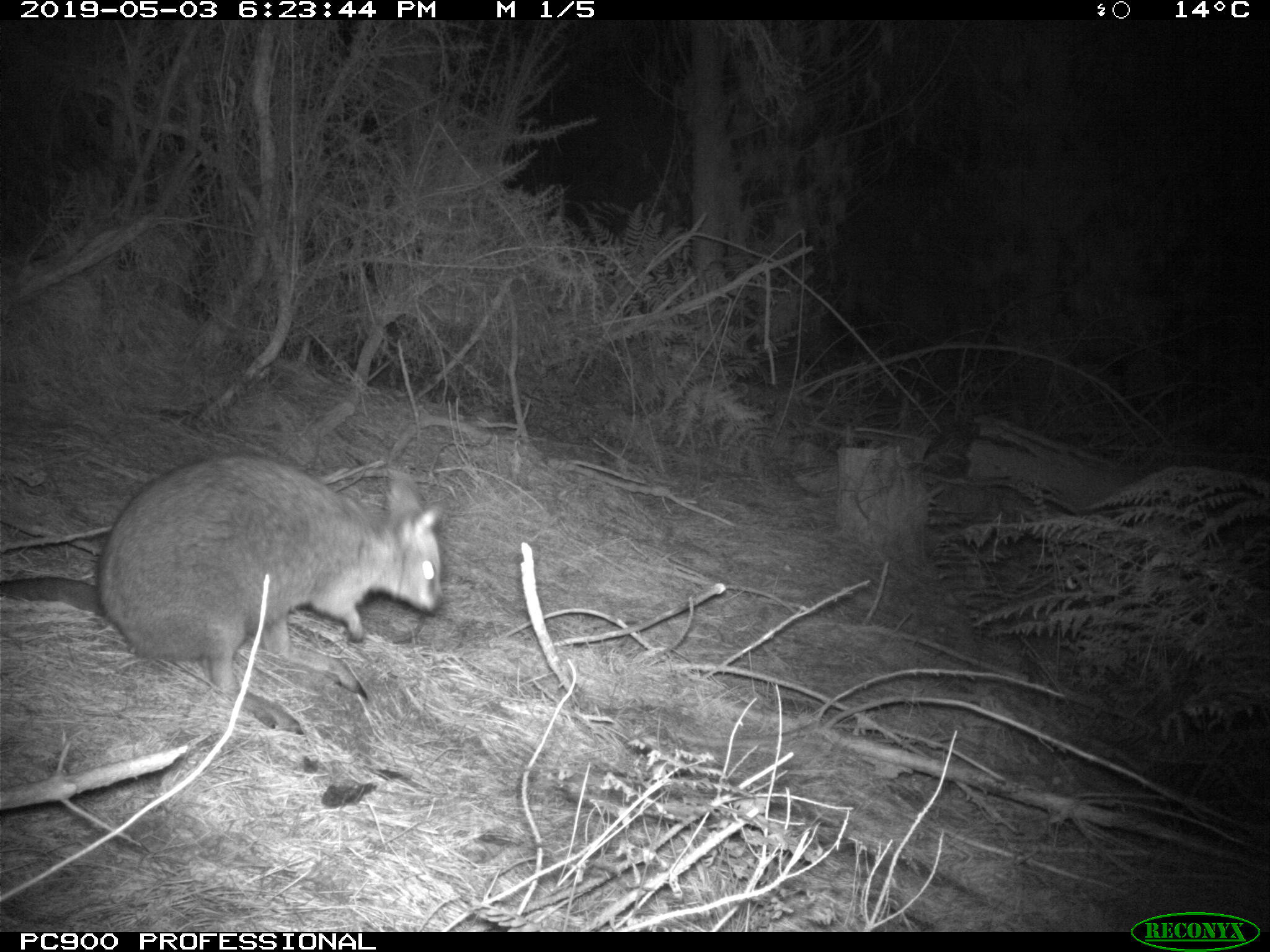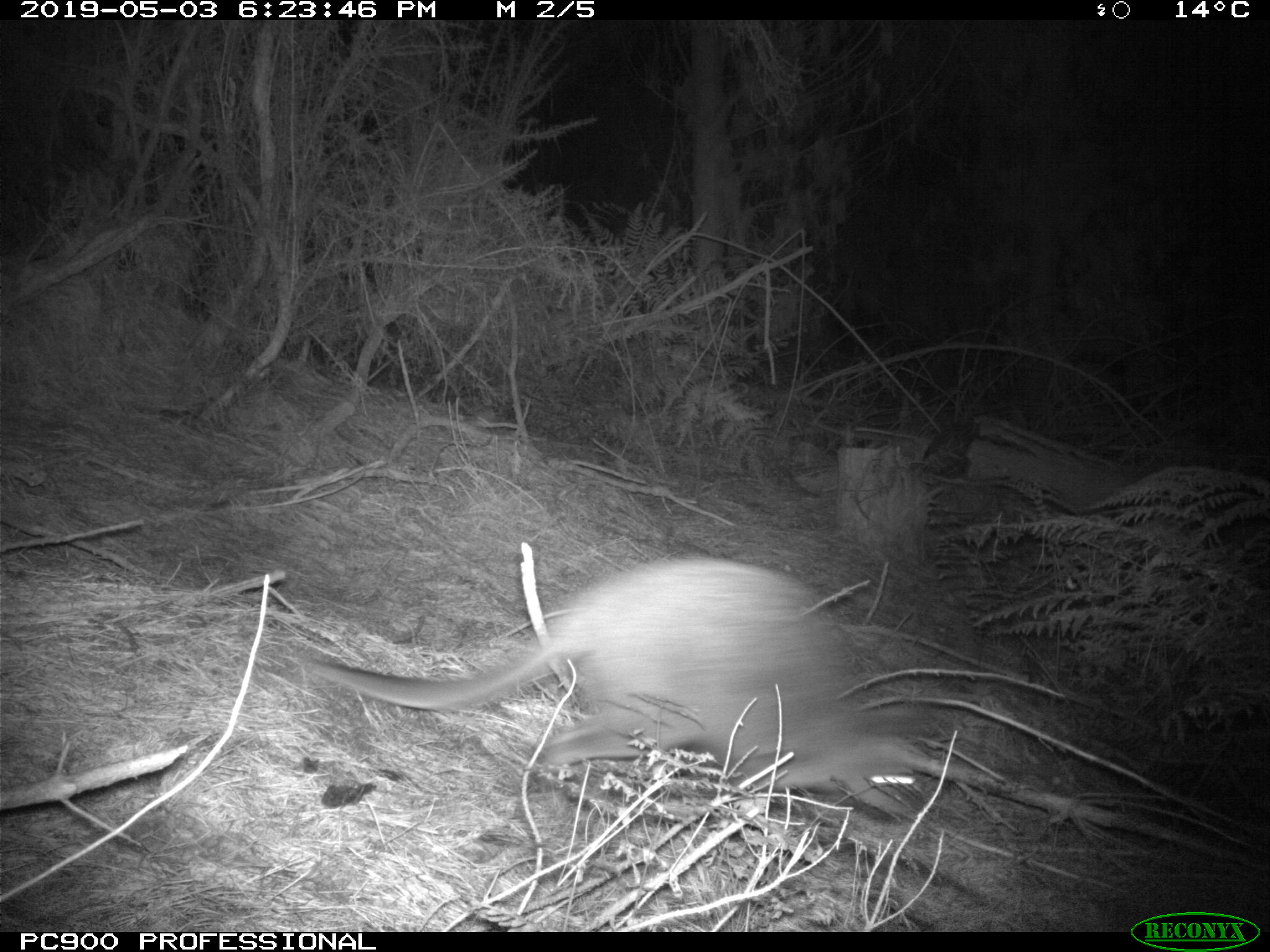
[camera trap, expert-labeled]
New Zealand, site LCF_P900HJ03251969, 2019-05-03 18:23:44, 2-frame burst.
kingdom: Animalia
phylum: Chordata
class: Mammalia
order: Diprotodontia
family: Macropodidae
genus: Notamacropus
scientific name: Notamacropus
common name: wallaby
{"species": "wallaby (Notamacropus)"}